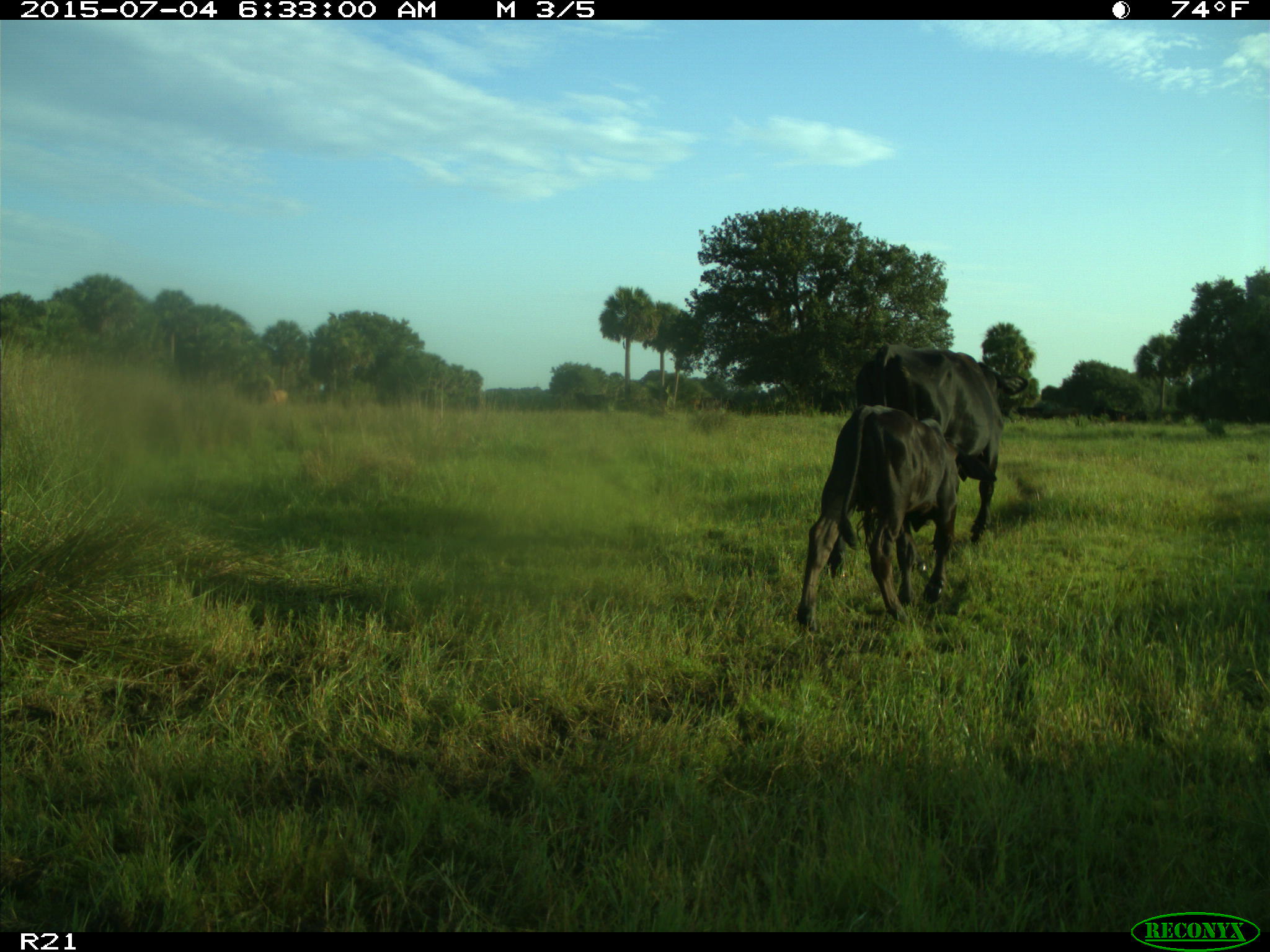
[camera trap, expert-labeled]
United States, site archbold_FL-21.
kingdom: Animalia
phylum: Chordata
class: Mammalia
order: Artiodactyla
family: Bovidae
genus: Bos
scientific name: Bos taurus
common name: domestic cow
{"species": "Bos taurus (domestic cow)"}